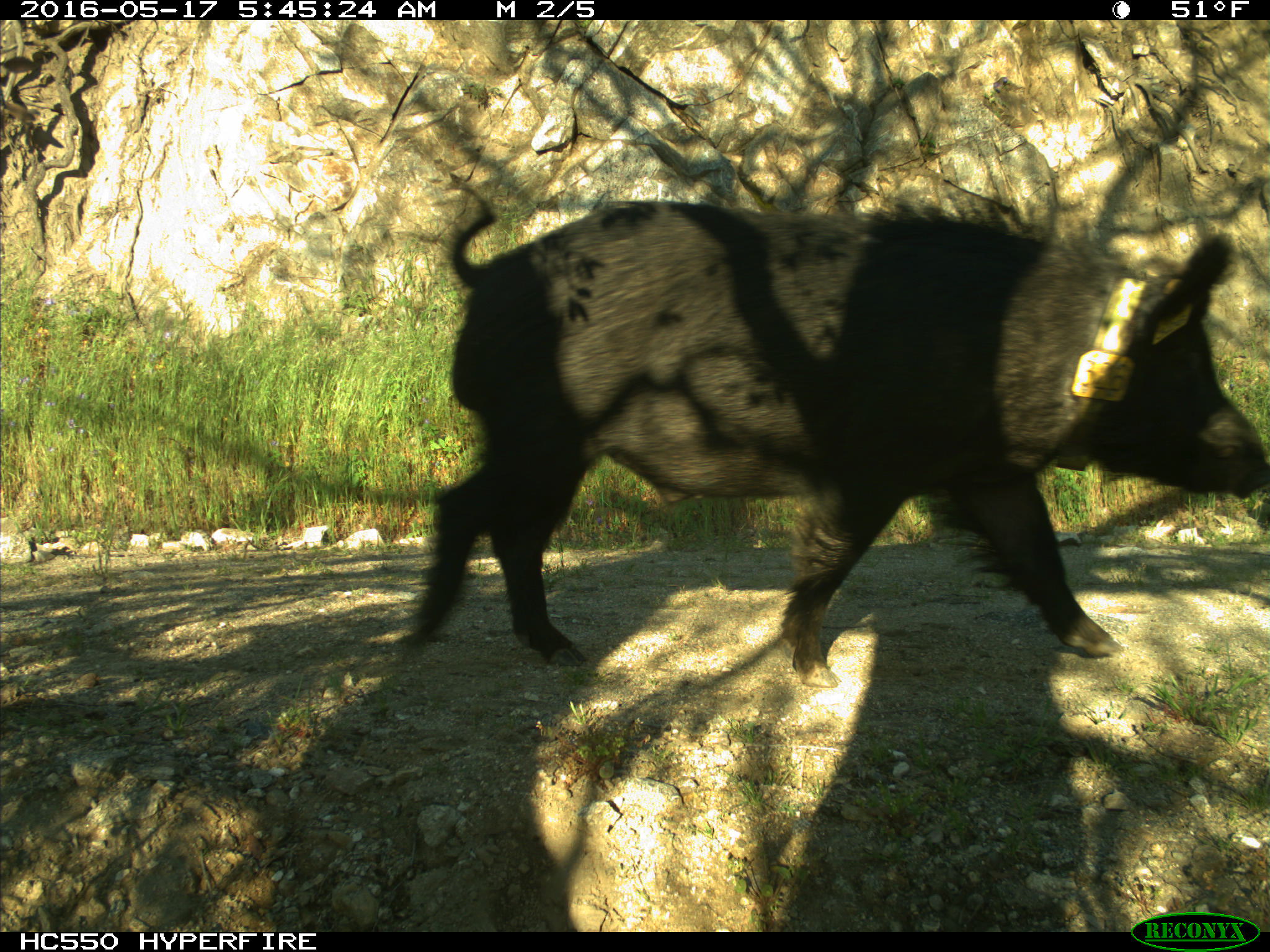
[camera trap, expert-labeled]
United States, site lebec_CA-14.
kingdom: Animalia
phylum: Chordata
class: Mammalia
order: Artiodactyla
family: Suidae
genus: Sus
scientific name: Sus scrofa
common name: wild boar